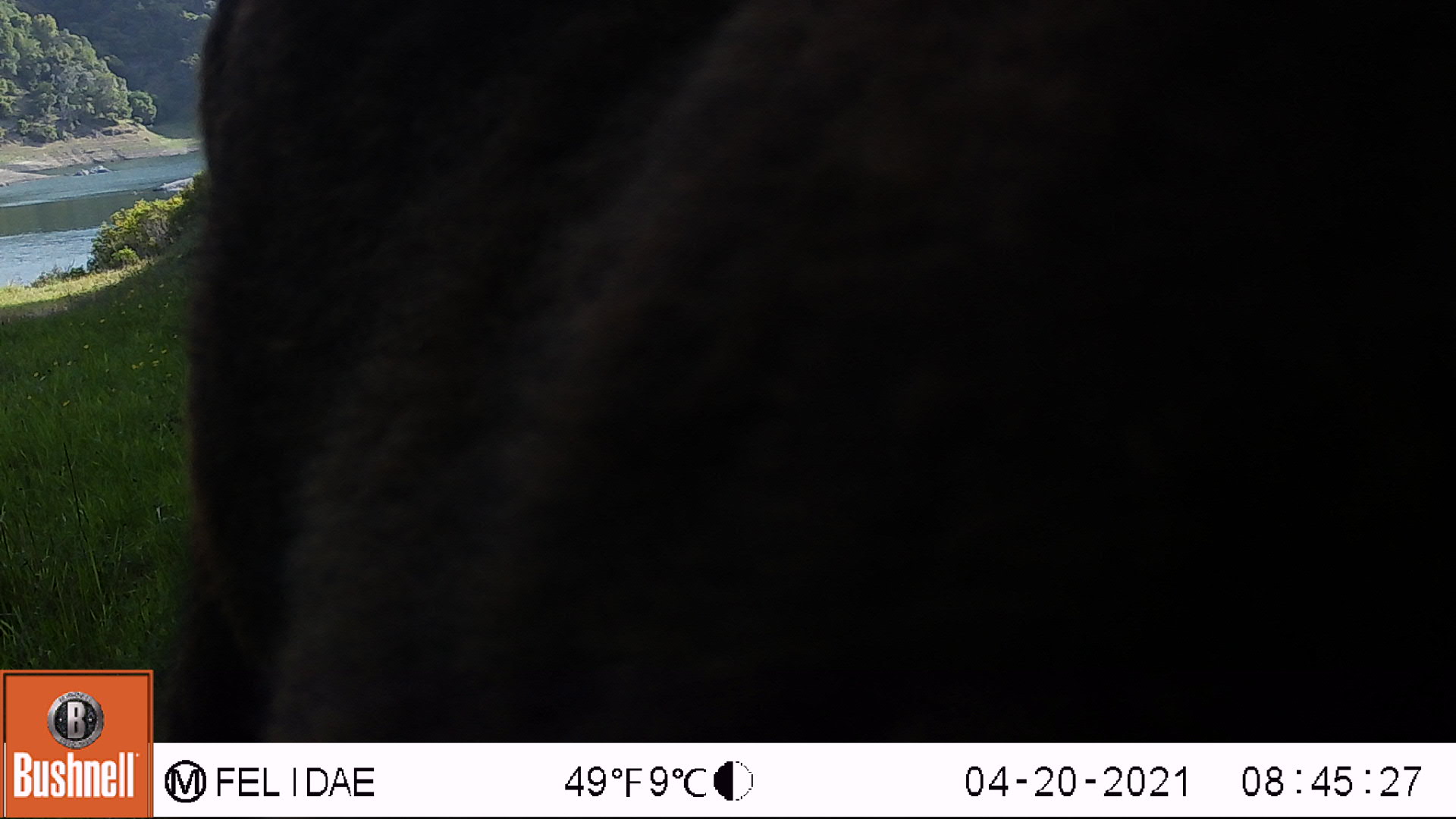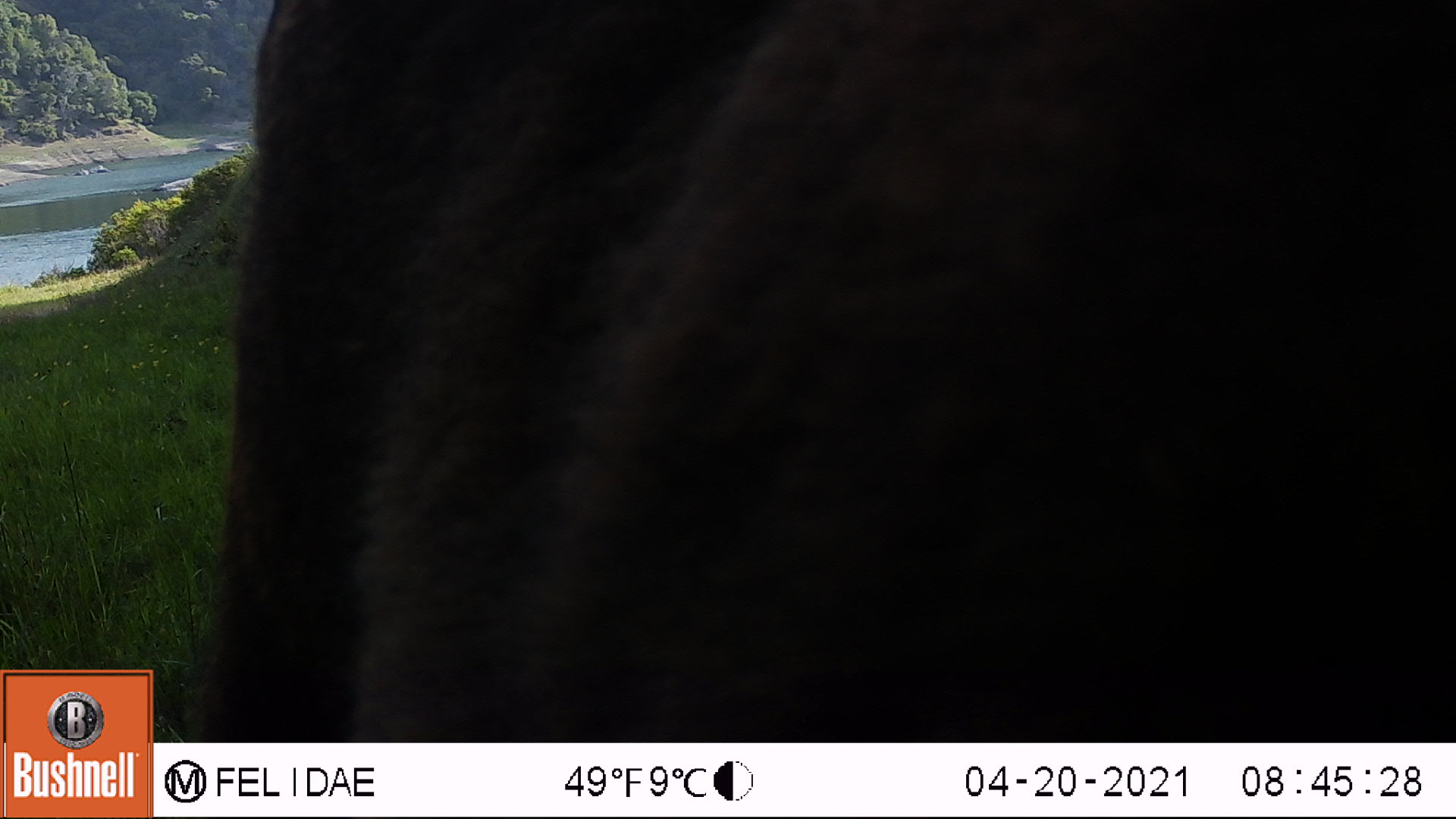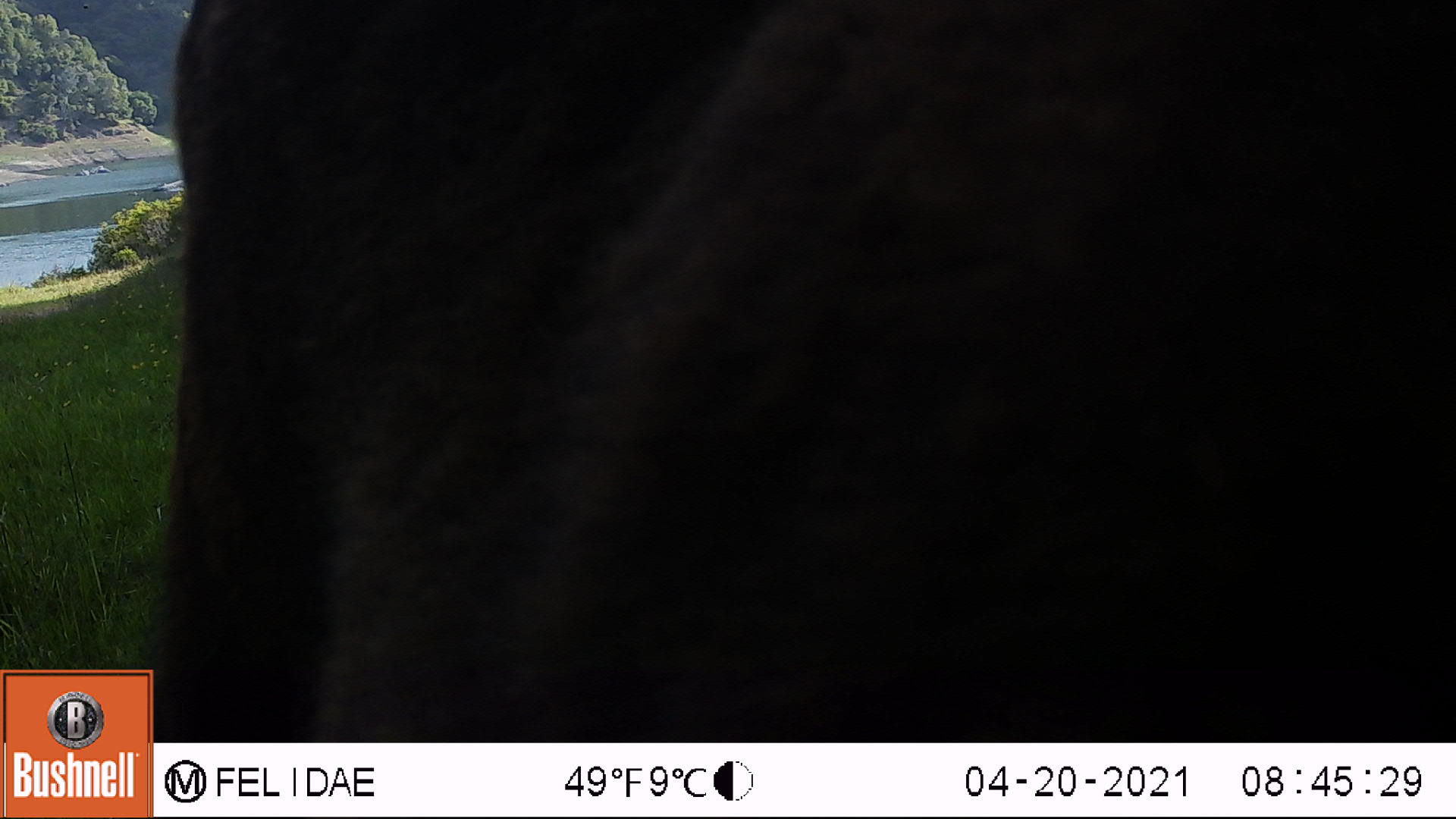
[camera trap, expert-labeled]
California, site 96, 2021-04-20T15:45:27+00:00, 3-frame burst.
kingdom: Animalia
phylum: Chordata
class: Mammalia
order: Artiodactyla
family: Bovidae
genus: Bos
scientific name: Bos taurus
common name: domestic cattle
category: cattle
Cattle (domestic cattle) (Bos taurus).